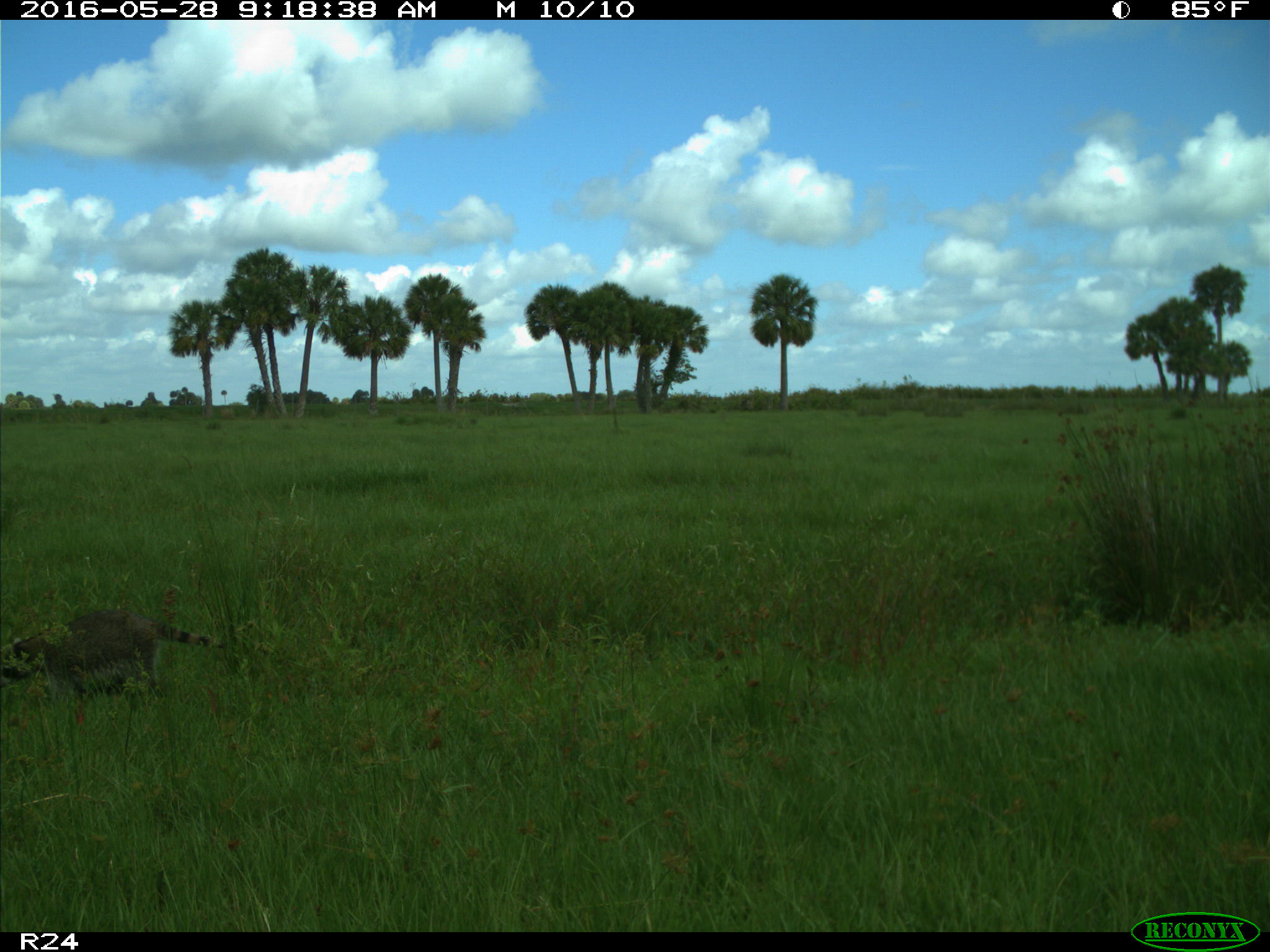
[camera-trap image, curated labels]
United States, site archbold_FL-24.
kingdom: Animalia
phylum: Chordata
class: Mammalia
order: Carnivora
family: Procyonidae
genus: Procyon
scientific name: Procyon lotor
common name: common raccoon